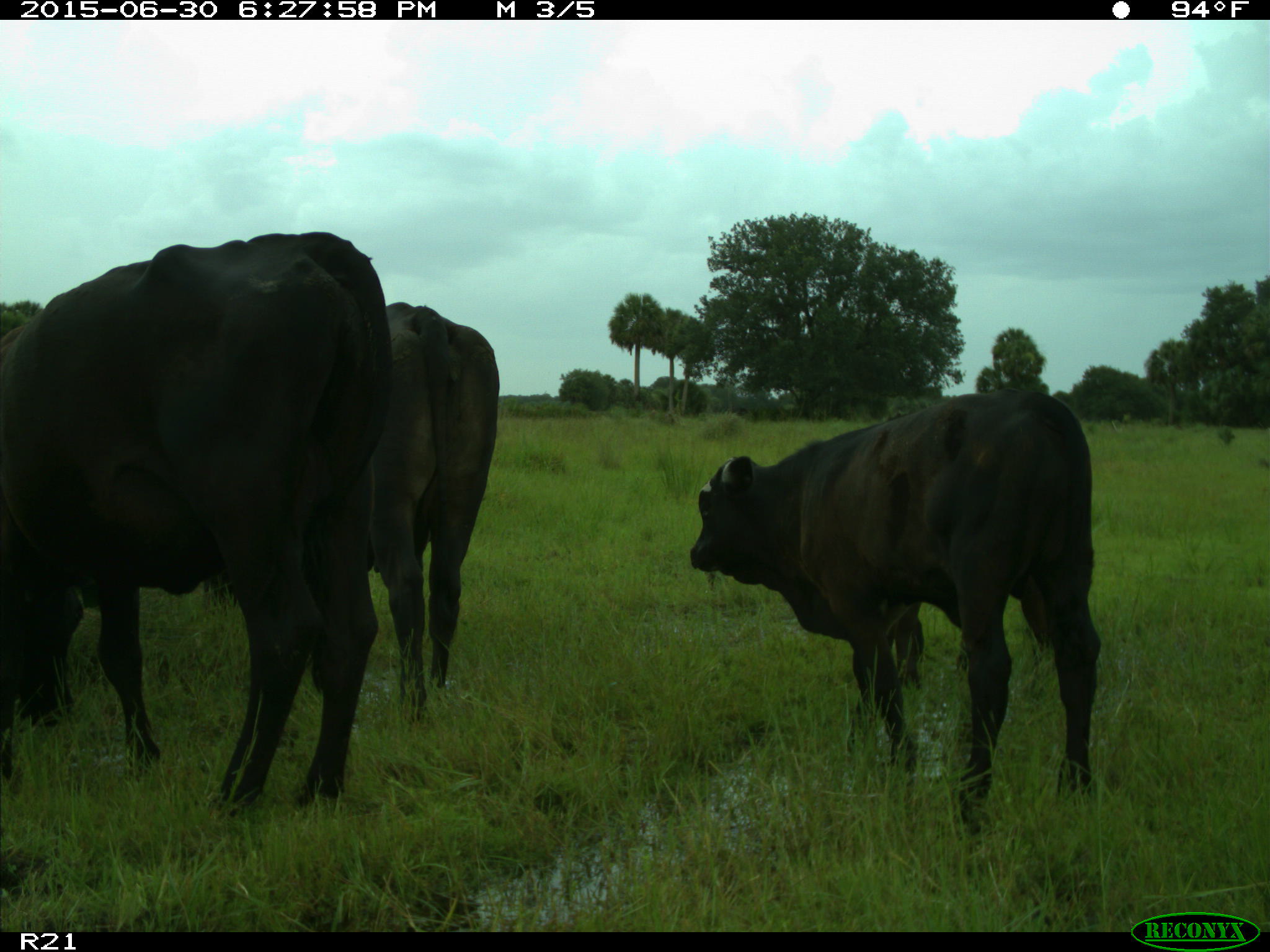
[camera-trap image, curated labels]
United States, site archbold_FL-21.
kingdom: Animalia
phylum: Chordata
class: Mammalia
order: Artiodactyla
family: Bovidae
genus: Bos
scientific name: Bos taurus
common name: domestic cow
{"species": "Bos taurus (domestic cow)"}